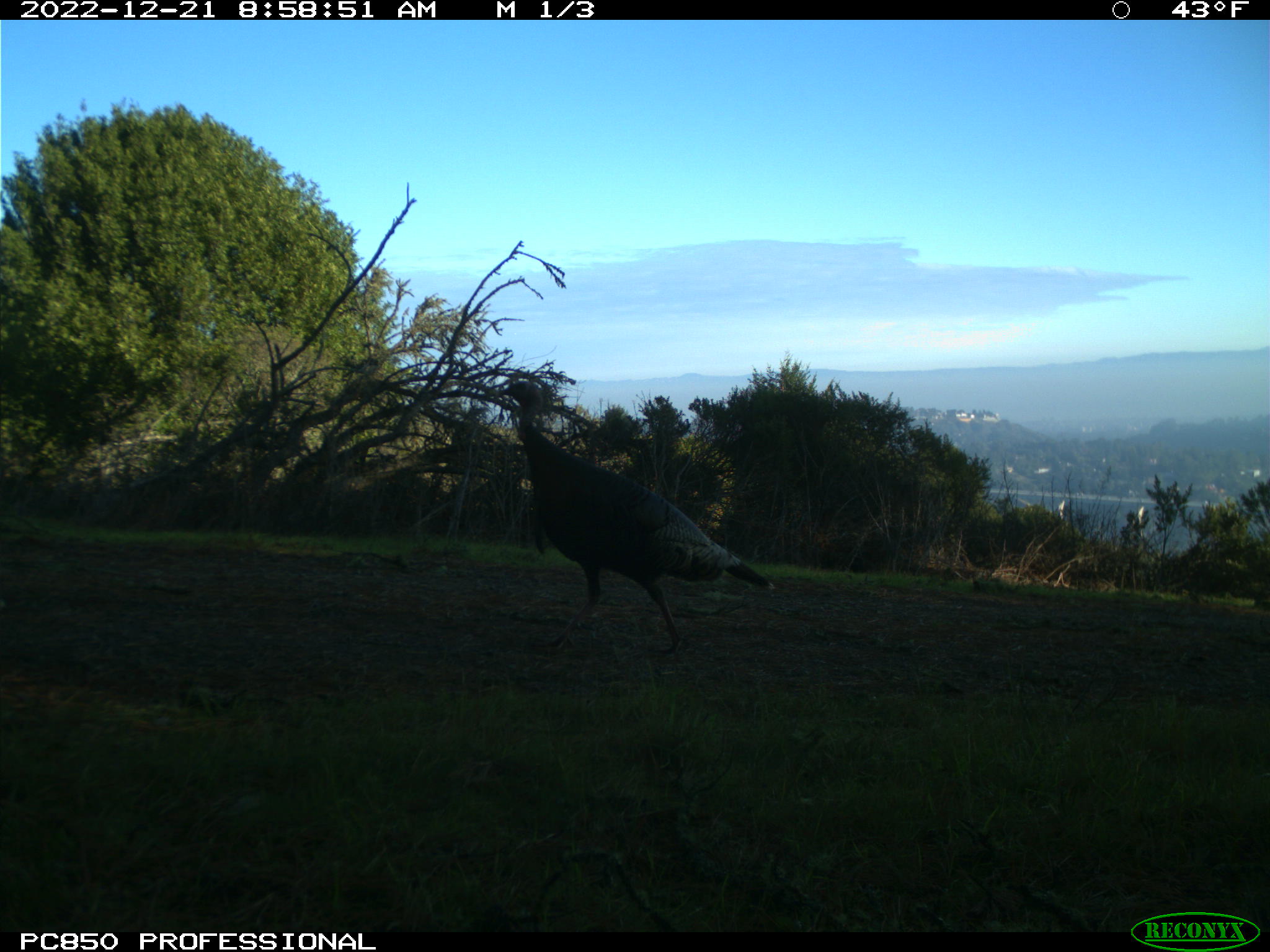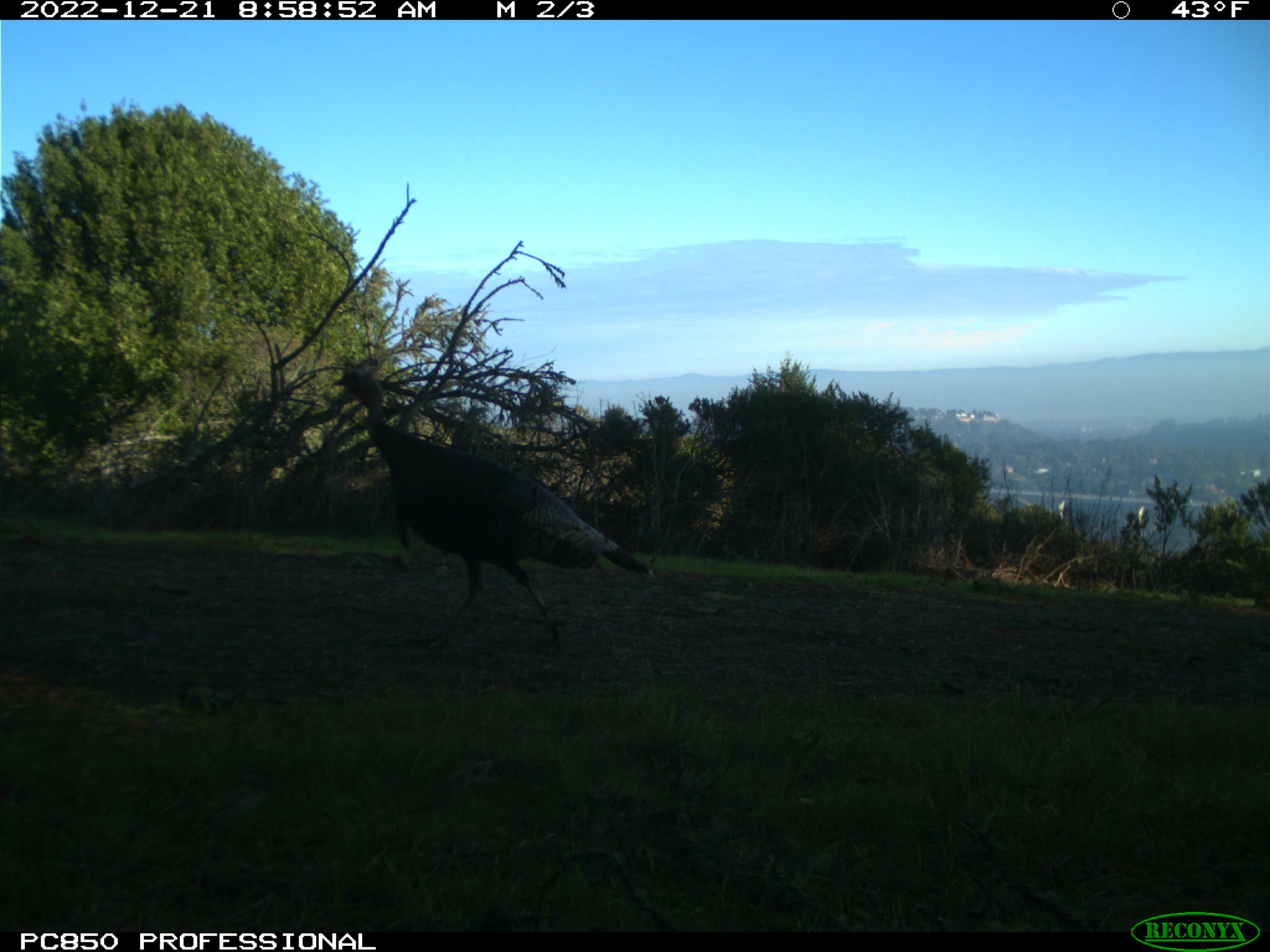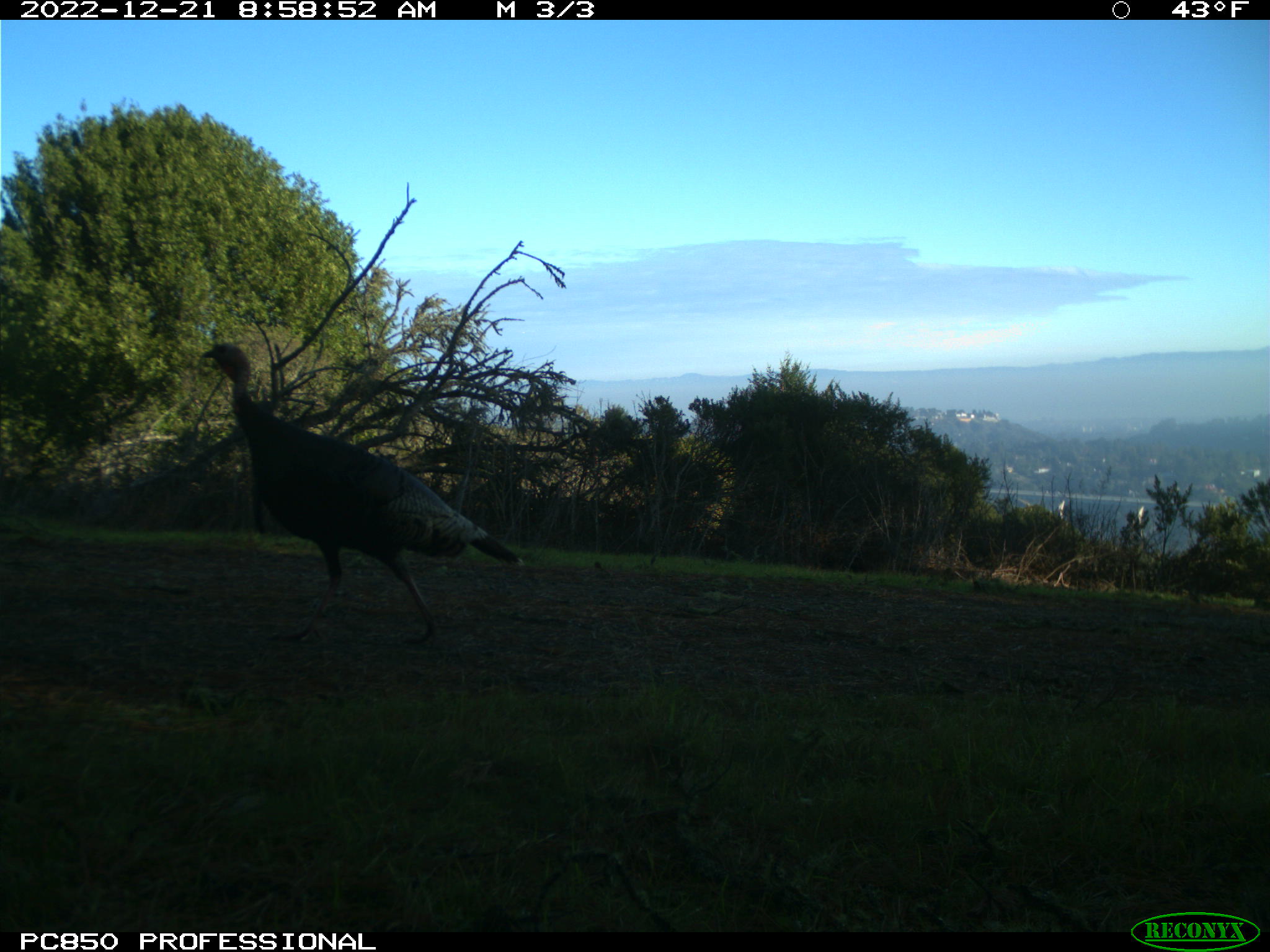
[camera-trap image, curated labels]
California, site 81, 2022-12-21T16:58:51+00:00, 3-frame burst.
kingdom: Animalia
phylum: Chordata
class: Aves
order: Galliformes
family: Phasianidae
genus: Meleagris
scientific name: Meleagris gallopavo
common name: turkey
Turkey (Meleagris gallopavo).